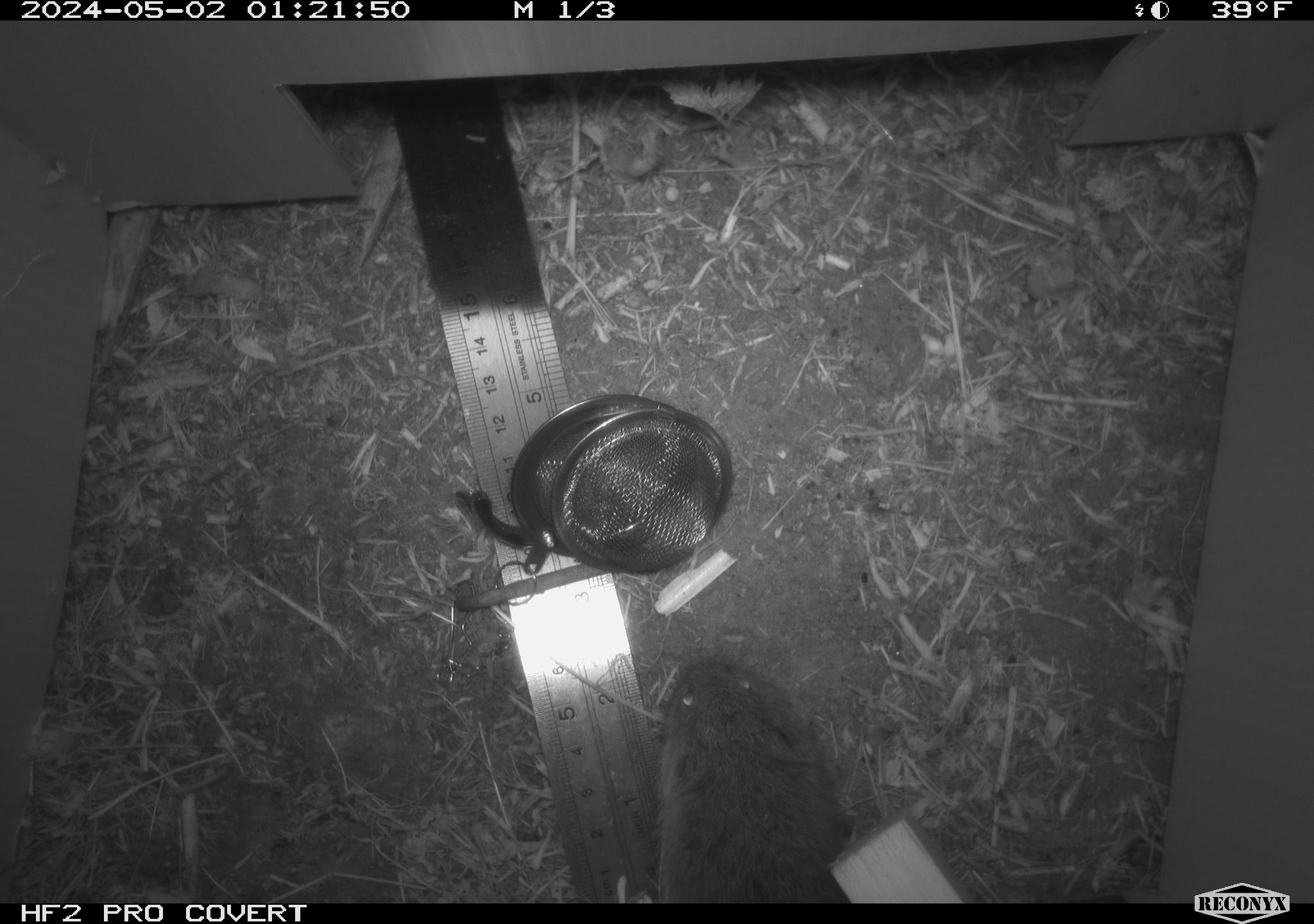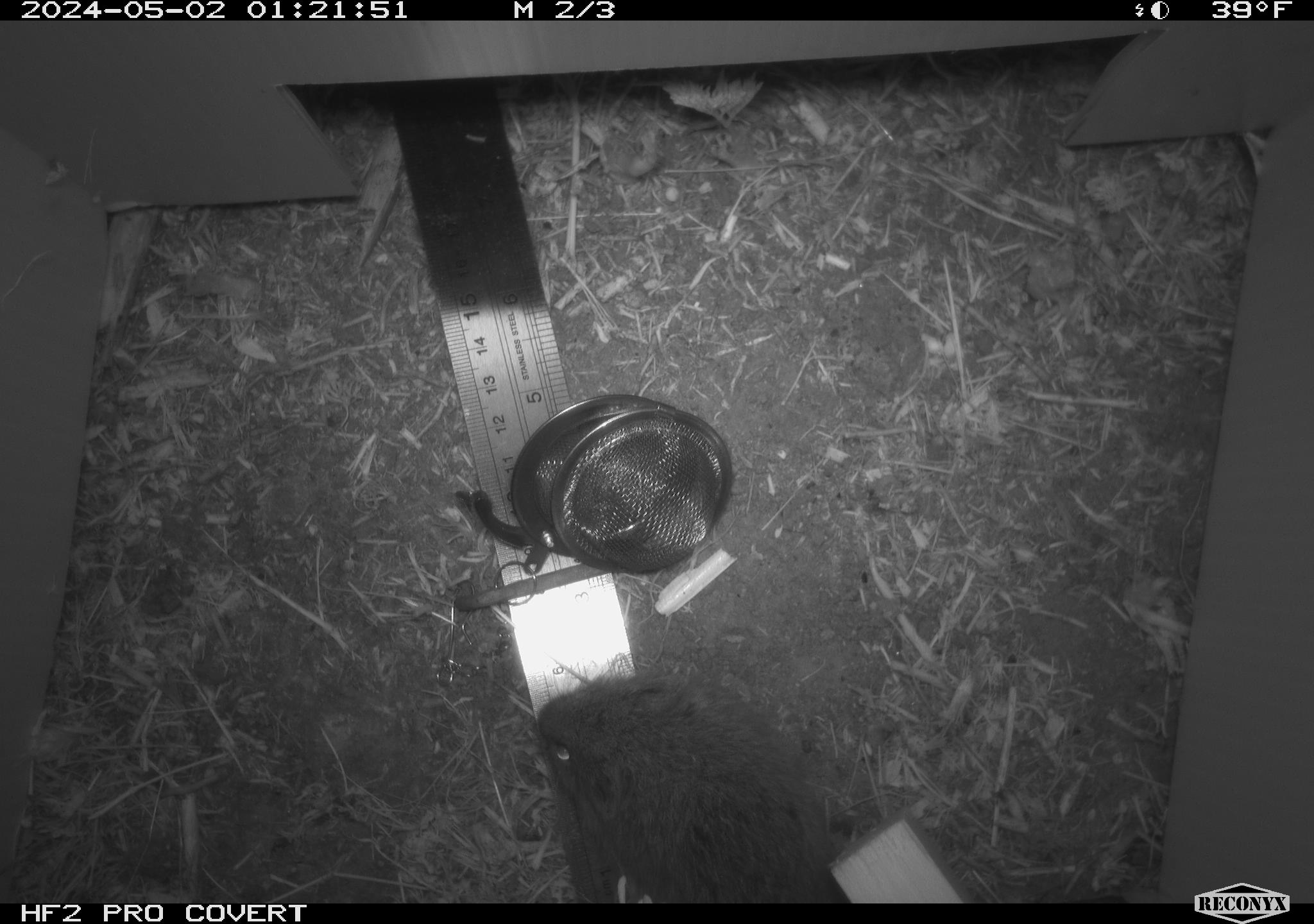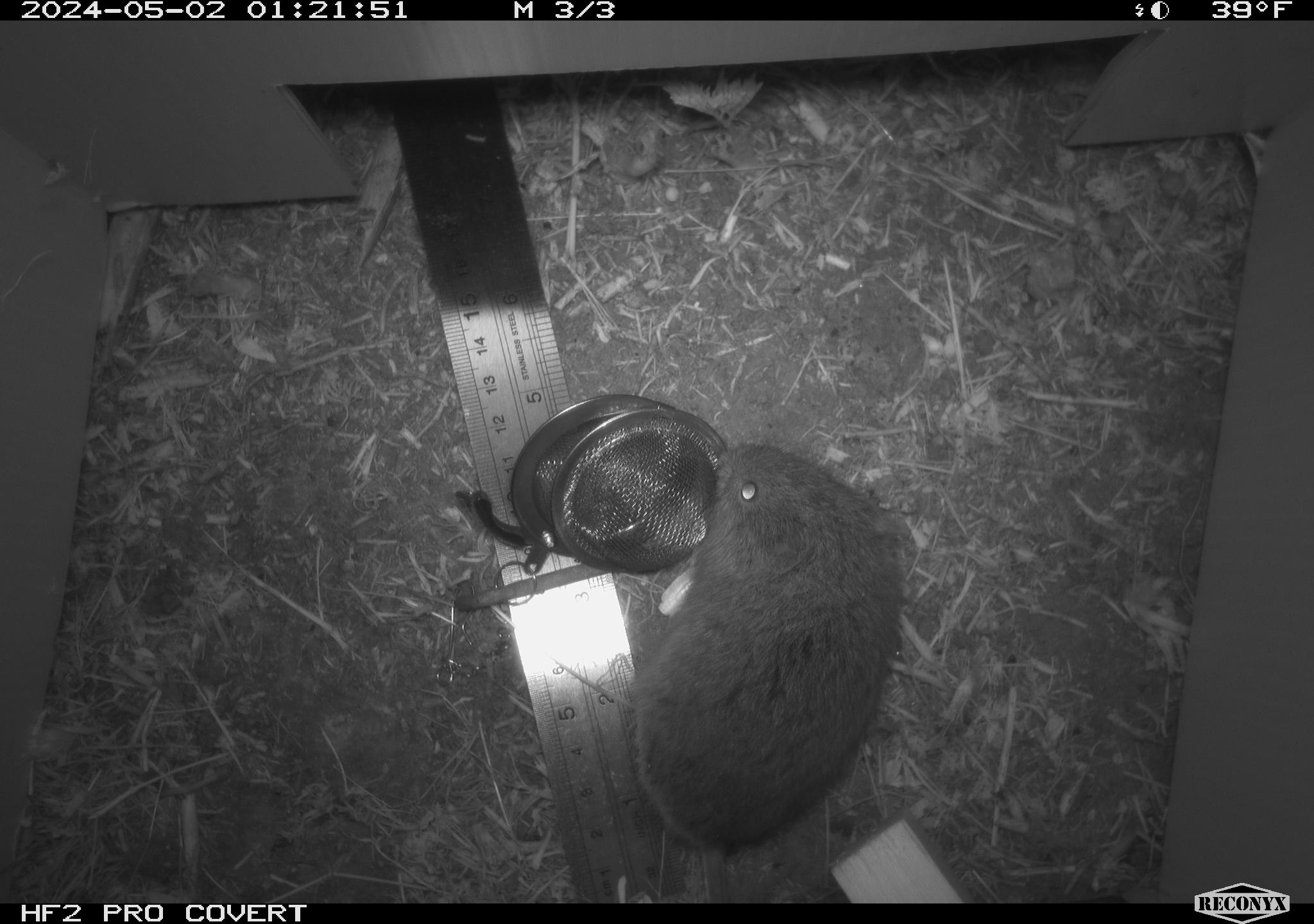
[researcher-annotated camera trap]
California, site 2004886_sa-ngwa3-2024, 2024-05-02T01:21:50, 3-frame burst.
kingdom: Animalia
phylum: Chordata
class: Mammalia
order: Rodentia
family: Cricetidae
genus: Microtus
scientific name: Microtus californicus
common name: california vole